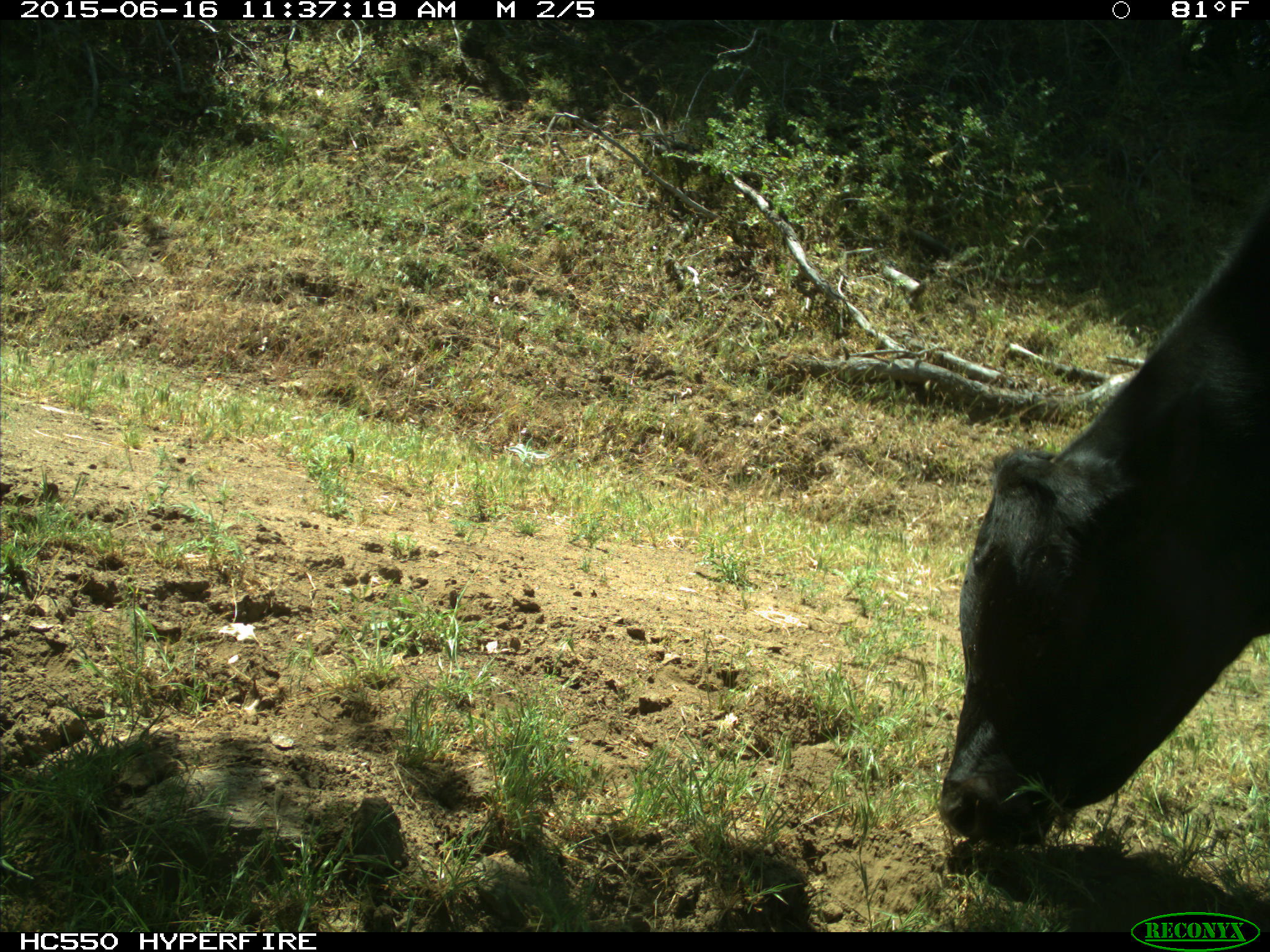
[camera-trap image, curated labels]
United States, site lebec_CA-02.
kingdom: Animalia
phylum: Chordata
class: Mammalia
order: Artiodactyla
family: Bovidae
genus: Bos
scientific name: Bos taurus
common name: domestic cow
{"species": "Bos taurus (domestic cow)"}